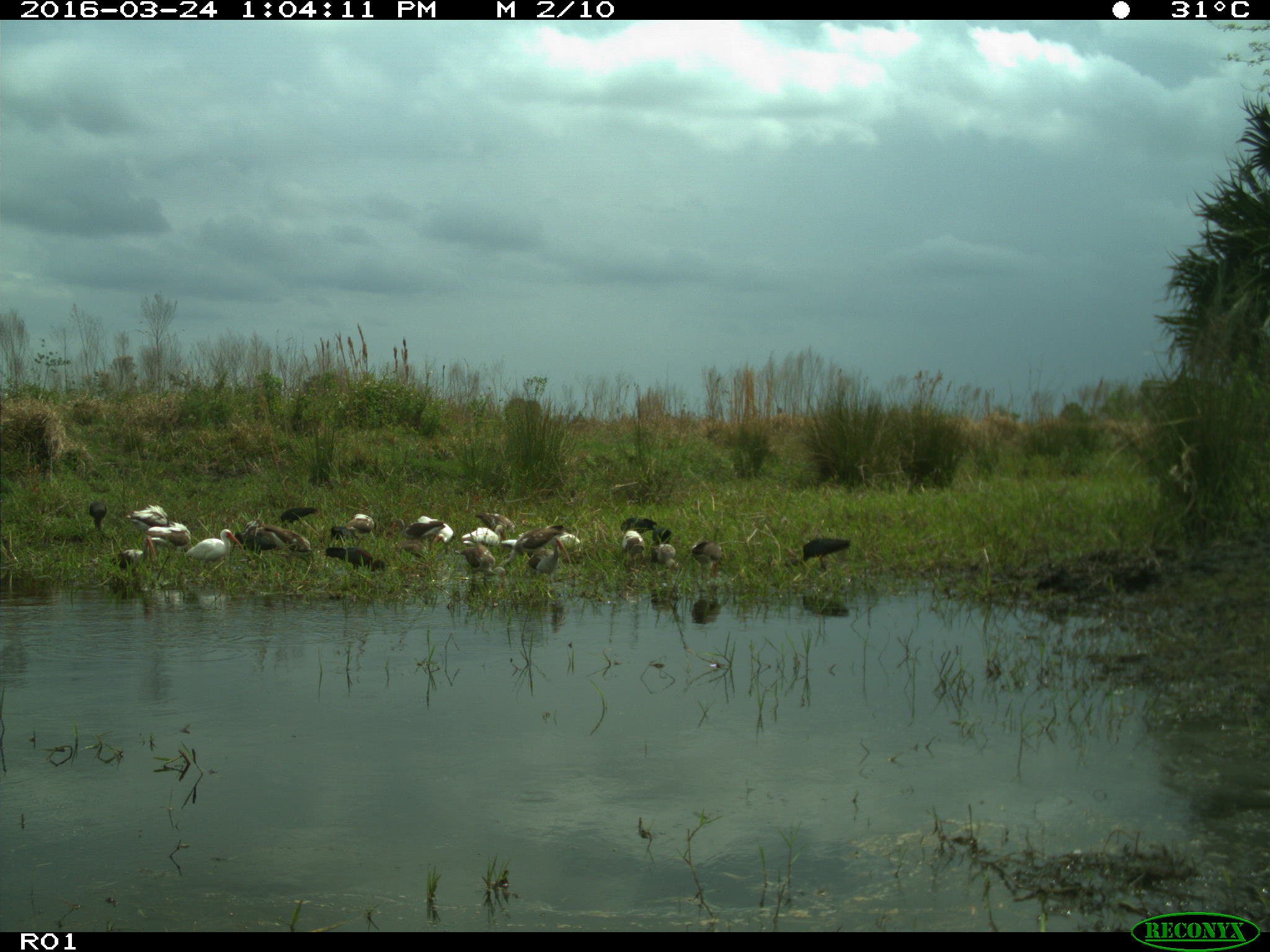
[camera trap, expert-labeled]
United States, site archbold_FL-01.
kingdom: Animalia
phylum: Chordata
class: Aves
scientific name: Aves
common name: birds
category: unidentified bird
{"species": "unidentified bird (birds) (Aves)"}